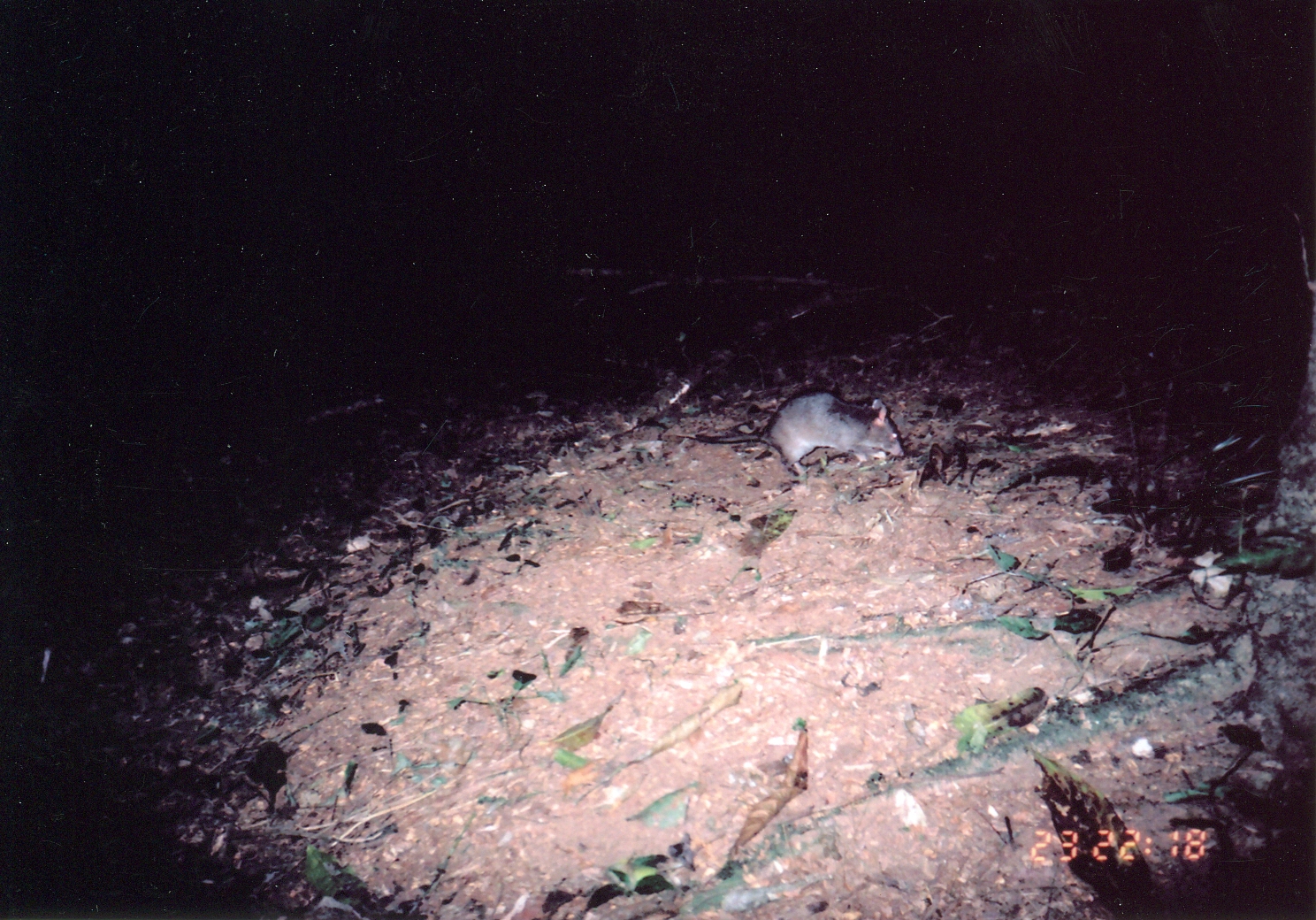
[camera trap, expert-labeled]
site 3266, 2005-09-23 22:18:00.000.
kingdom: Animalia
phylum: Chordata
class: Mammalia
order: Rodentia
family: Nesomyidae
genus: Cricetomys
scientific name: Cricetomys gambianus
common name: african giant pouched rat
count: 1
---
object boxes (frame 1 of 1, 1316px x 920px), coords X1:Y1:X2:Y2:
cricetomys gambianus: 673:389:903:478